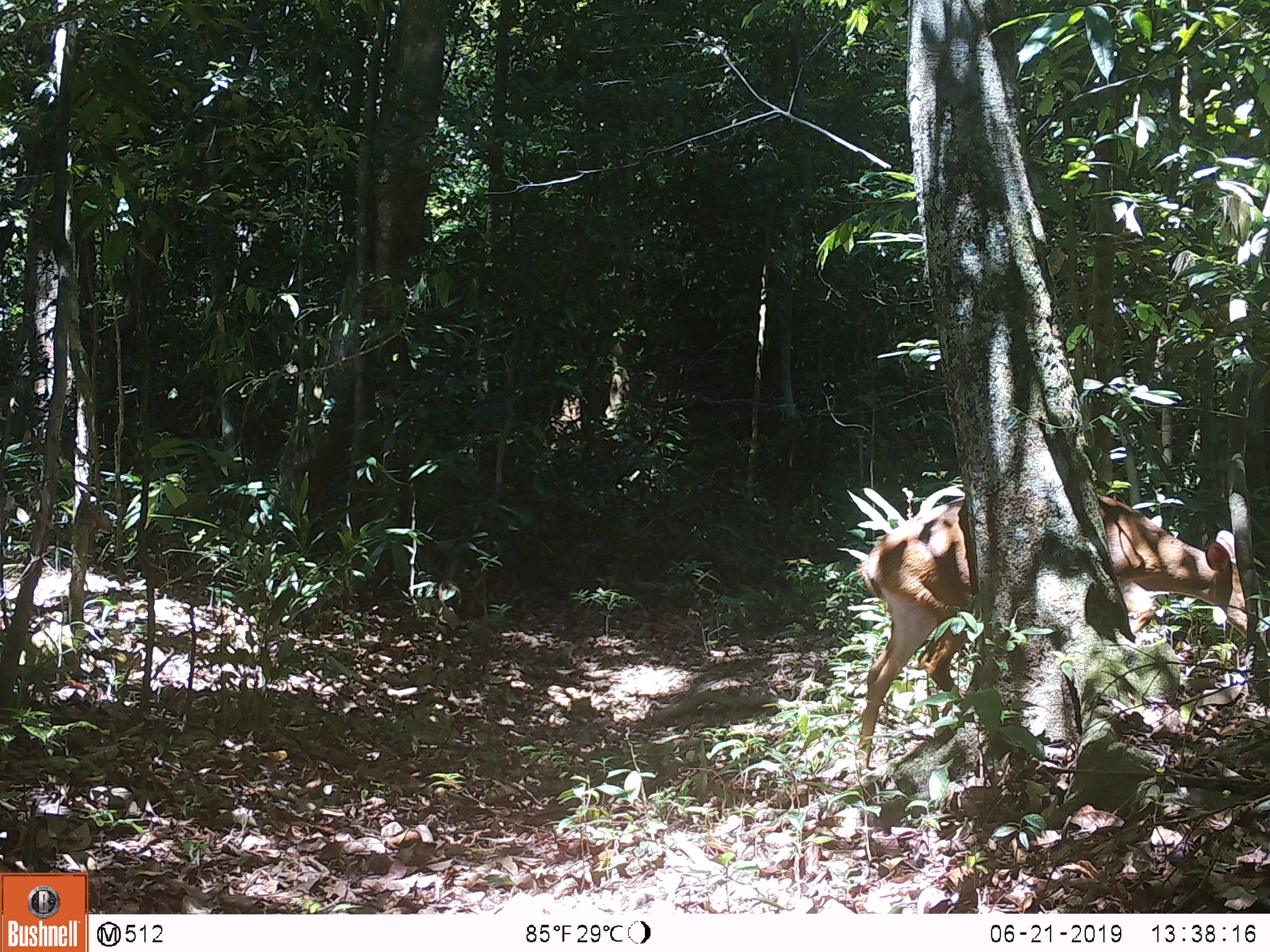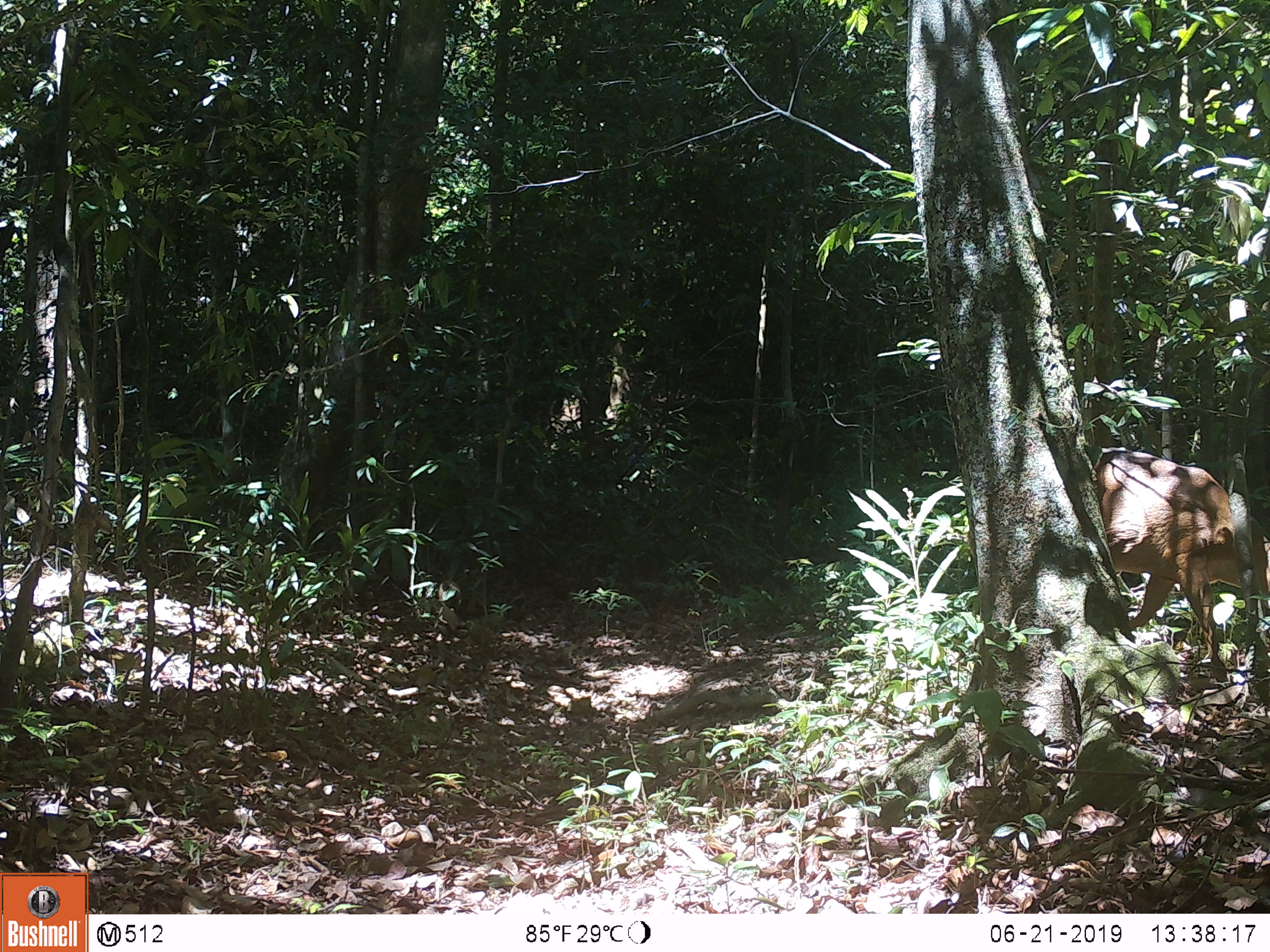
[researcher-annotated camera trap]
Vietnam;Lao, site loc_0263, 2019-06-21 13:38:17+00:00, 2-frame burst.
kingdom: Animalia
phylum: Chordata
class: Mammalia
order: Artiodactyla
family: Cervidae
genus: Muntiacus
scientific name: Muntiacus vuquangensis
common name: large-antlered muntjac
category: large antlered muntjac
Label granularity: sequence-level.